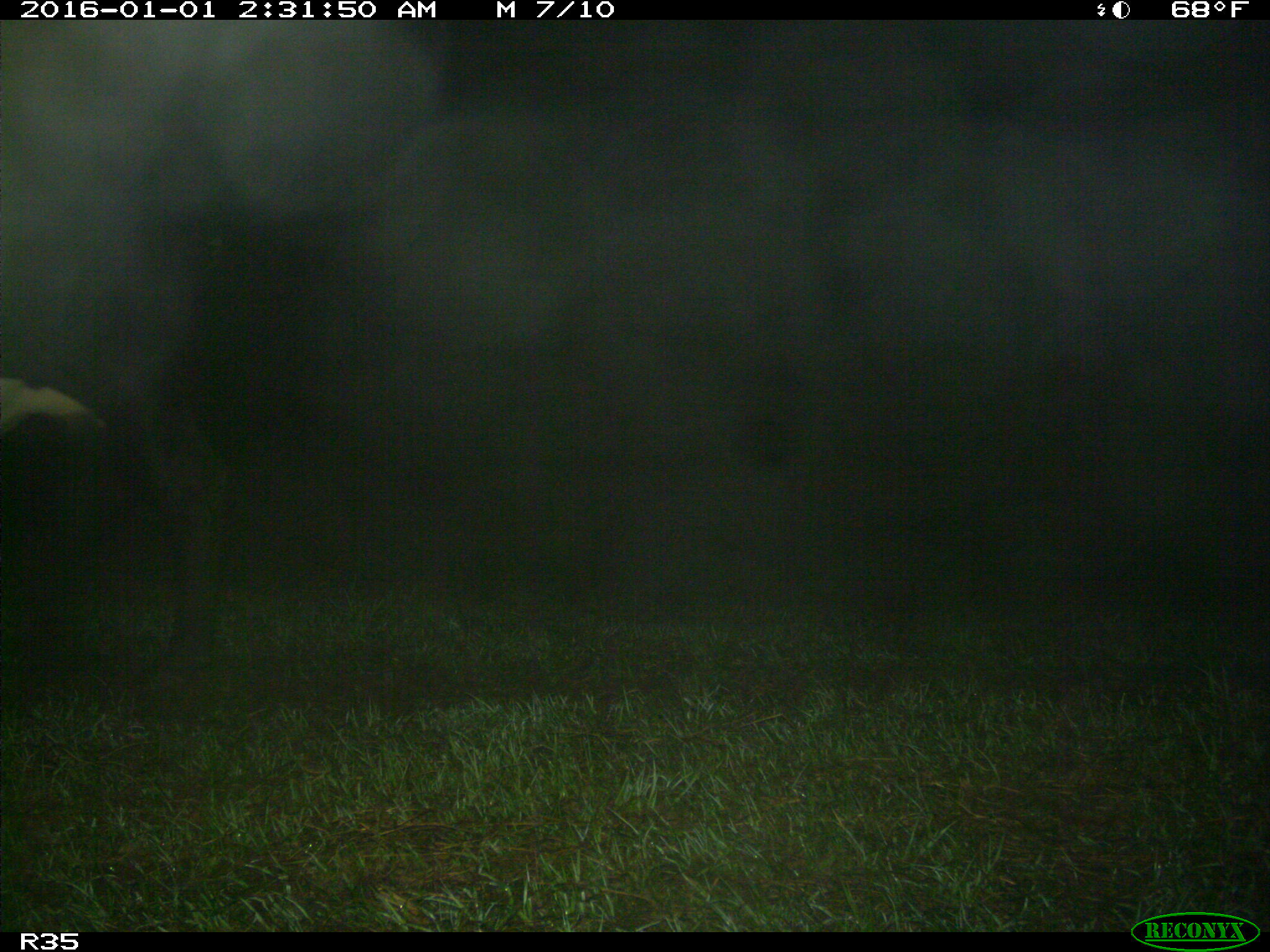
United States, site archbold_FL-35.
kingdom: Animalia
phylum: Chordata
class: Mammalia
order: Artiodactyla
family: Bovidae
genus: Bos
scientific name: Bos taurus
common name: domestic cow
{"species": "Bos taurus (domestic cow)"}